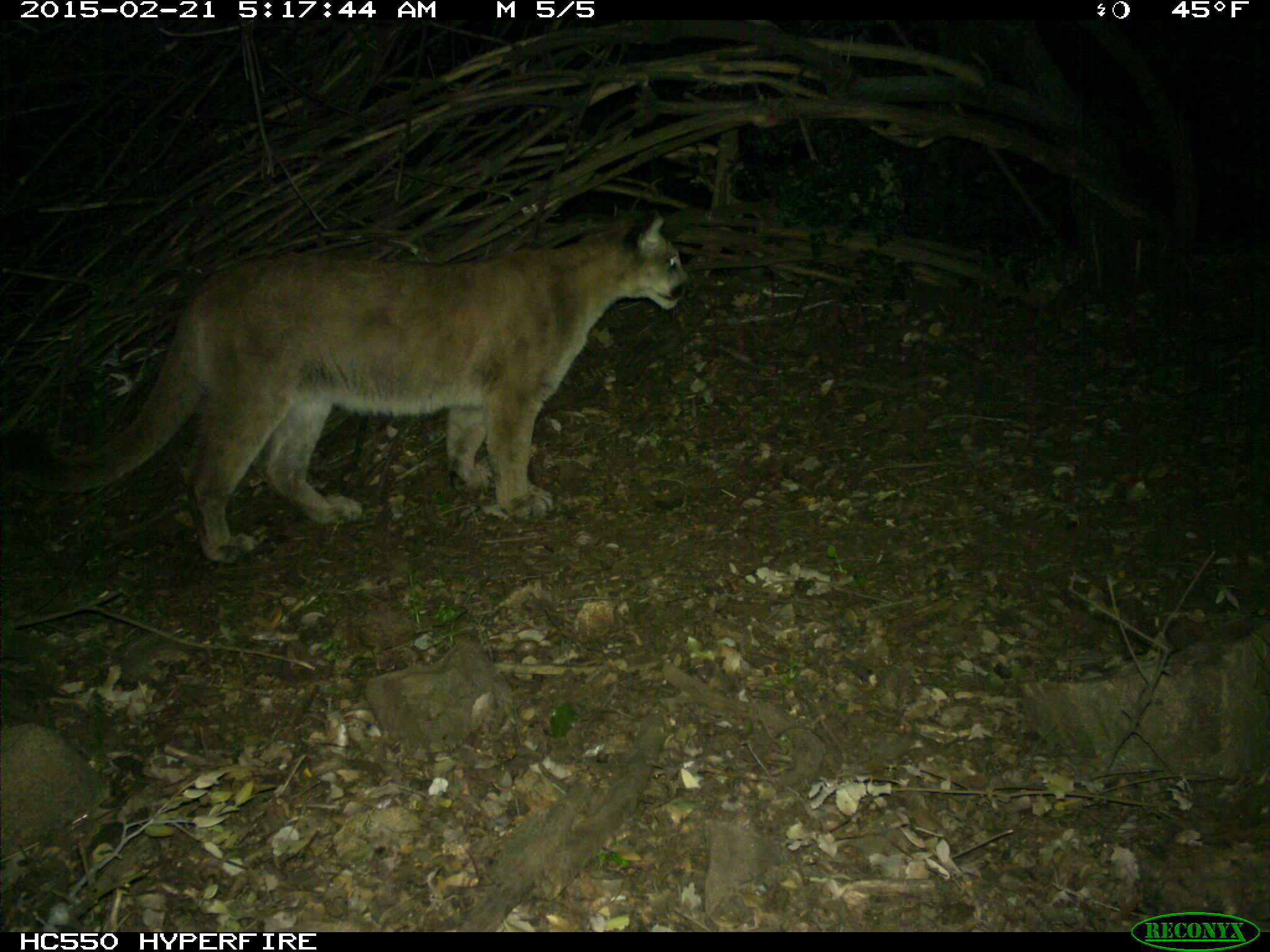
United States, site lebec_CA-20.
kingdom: Animalia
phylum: Chordata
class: Mammalia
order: Carnivora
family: Felidae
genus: Puma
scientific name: Puma concolor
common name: mountain lion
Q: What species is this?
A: Puma concolor (mountain lion).